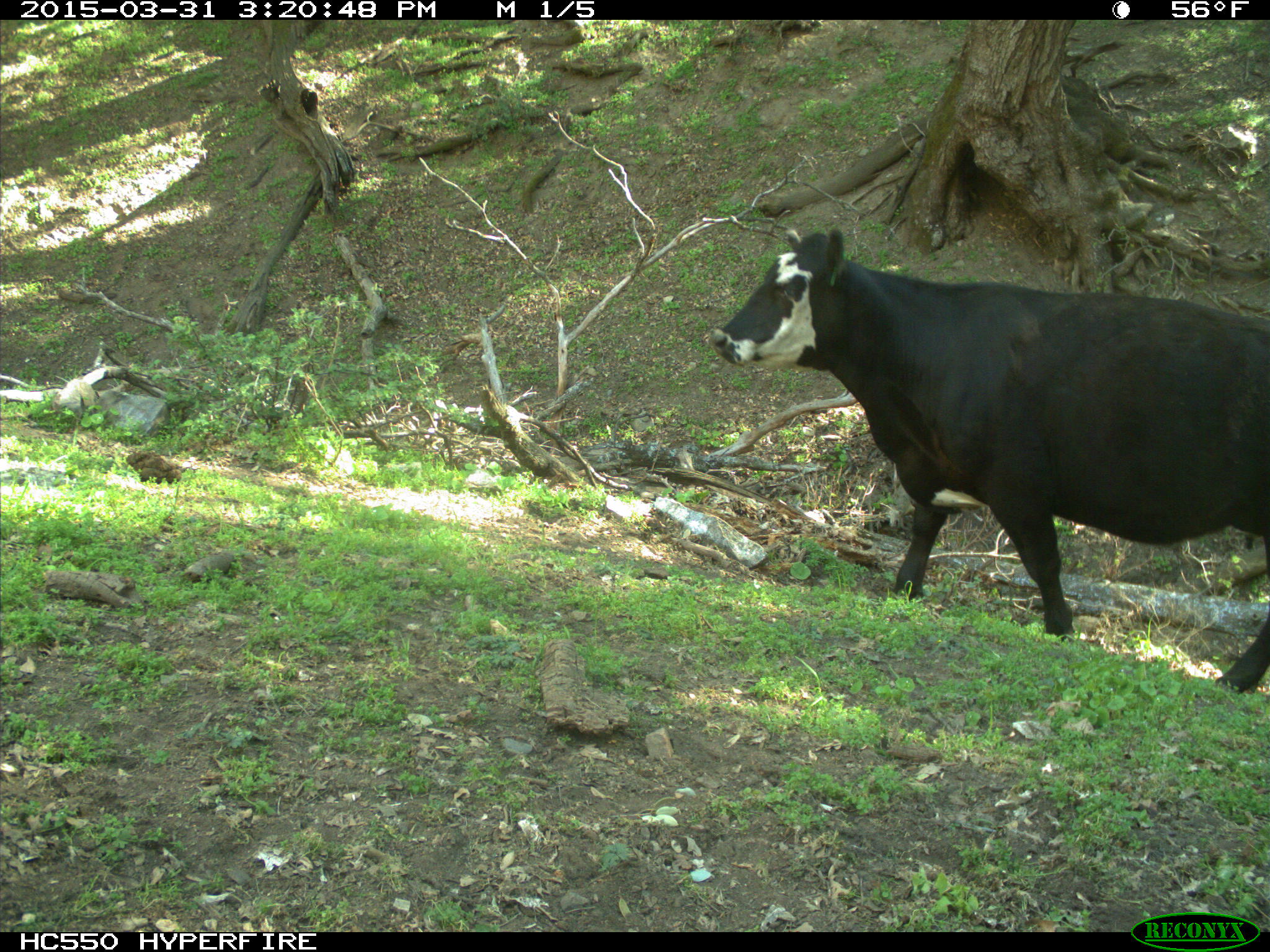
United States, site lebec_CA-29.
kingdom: Animalia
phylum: Chordata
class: Mammalia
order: Artiodactyla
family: Bovidae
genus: Bos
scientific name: Bos taurus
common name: domestic cow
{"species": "Bos taurus (domestic cow)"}